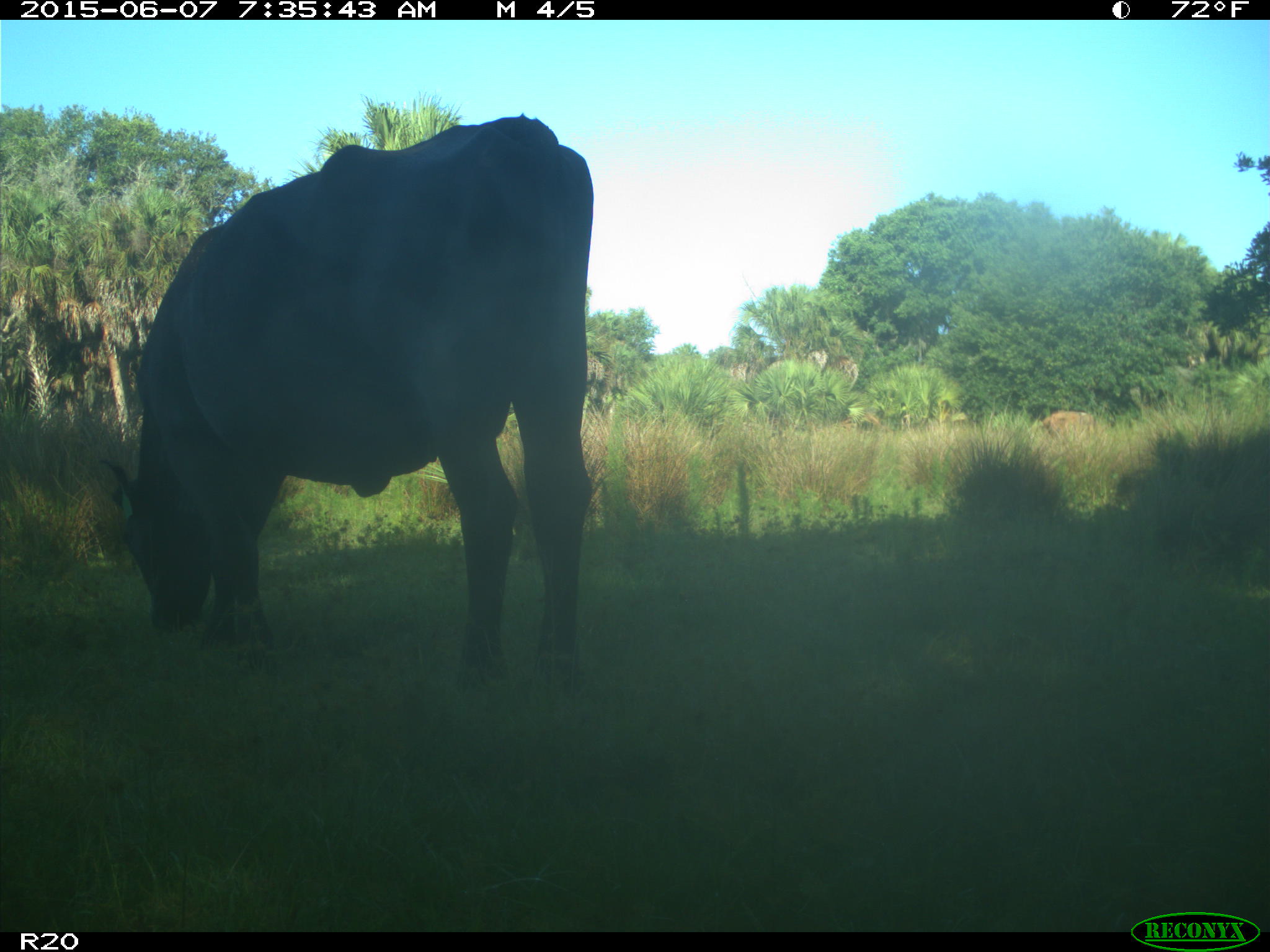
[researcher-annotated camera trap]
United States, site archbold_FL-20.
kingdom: Animalia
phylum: Chordata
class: Mammalia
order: Artiodactyla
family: Bovidae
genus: Bos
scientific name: Bos taurus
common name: domestic cow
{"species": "Bos taurus (domestic cow)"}